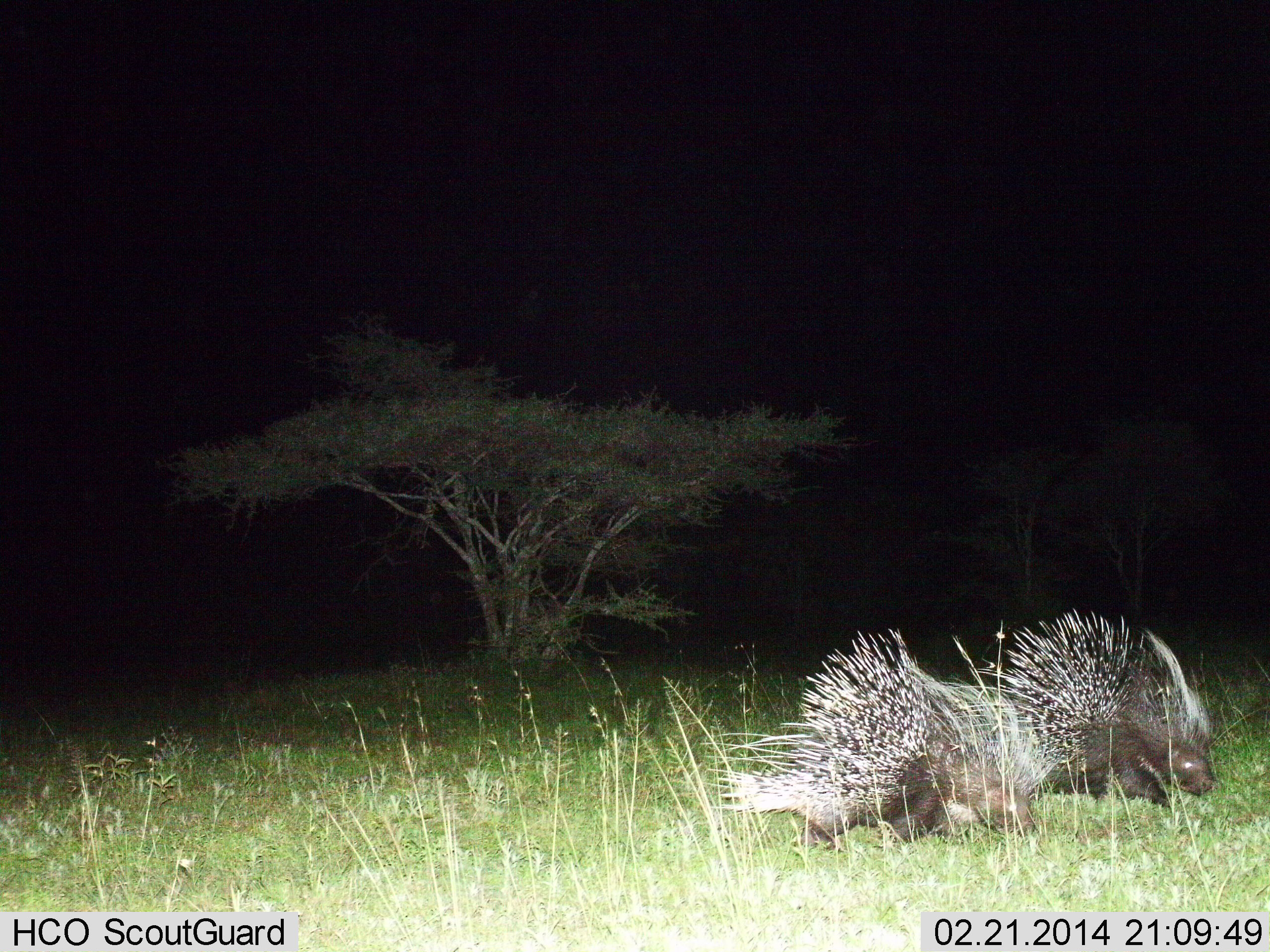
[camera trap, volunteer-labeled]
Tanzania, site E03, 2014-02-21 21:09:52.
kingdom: Animalia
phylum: Chordata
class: Mammalia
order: Rodentia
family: Hystricidae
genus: Hystrix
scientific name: Hystrix cristata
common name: crested porcupine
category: porcupine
Porcupine (crested porcupine) (Hystrix cristata), count 2. Behavior (volunteer vote fractions): standing 40%, resting 0%, moving 60%, interacting 10%. Young present (vote fraction): 0%. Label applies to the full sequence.